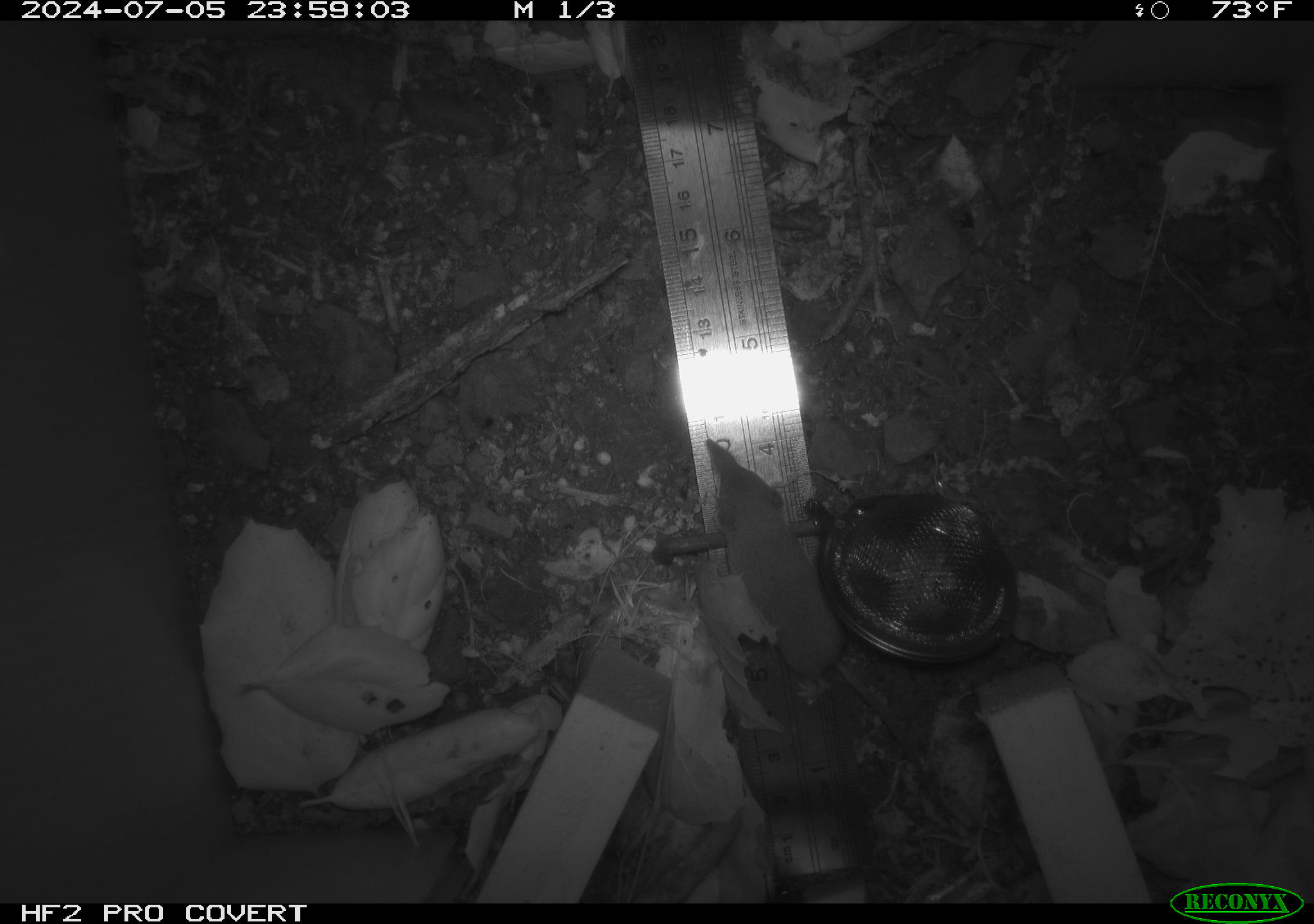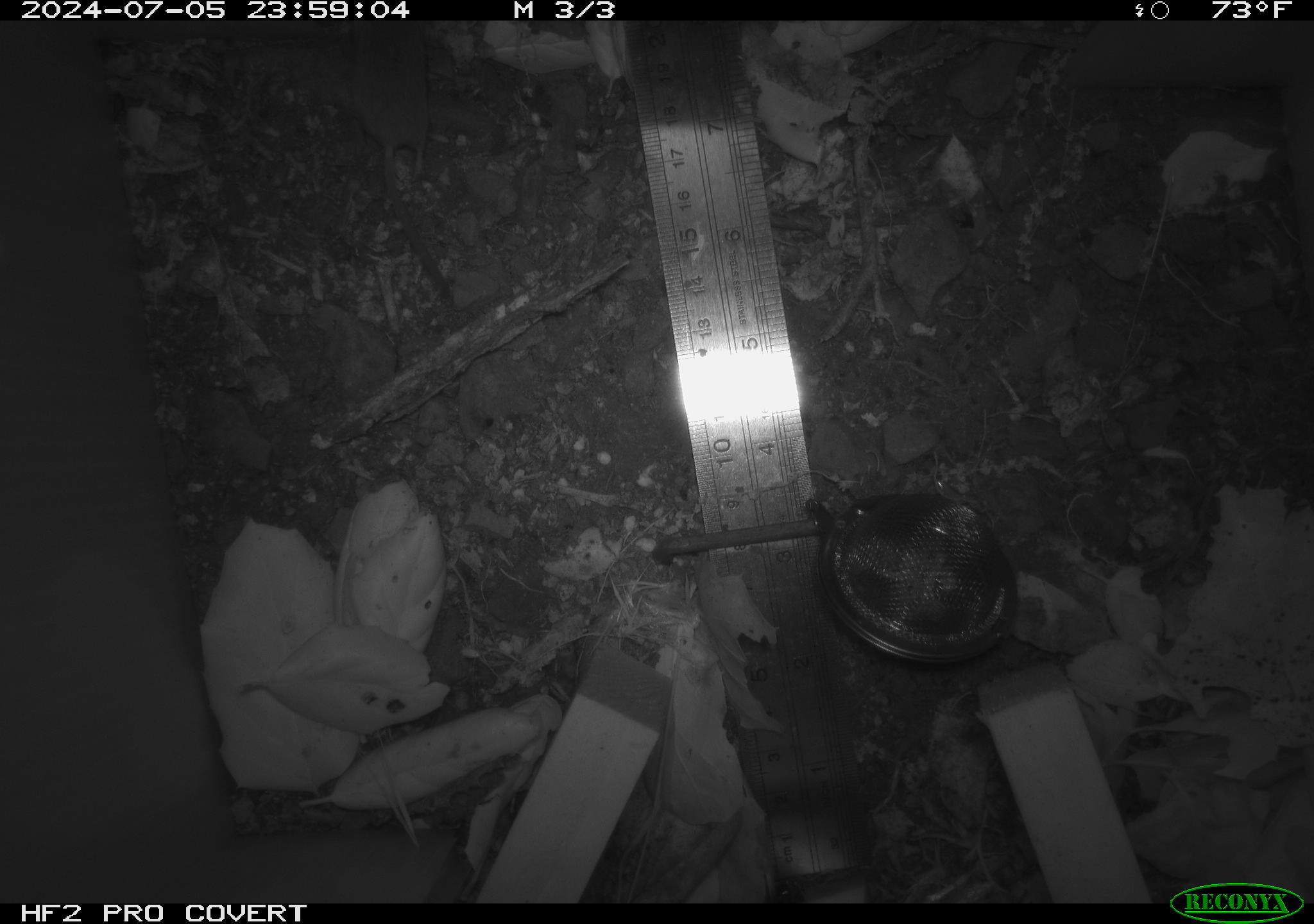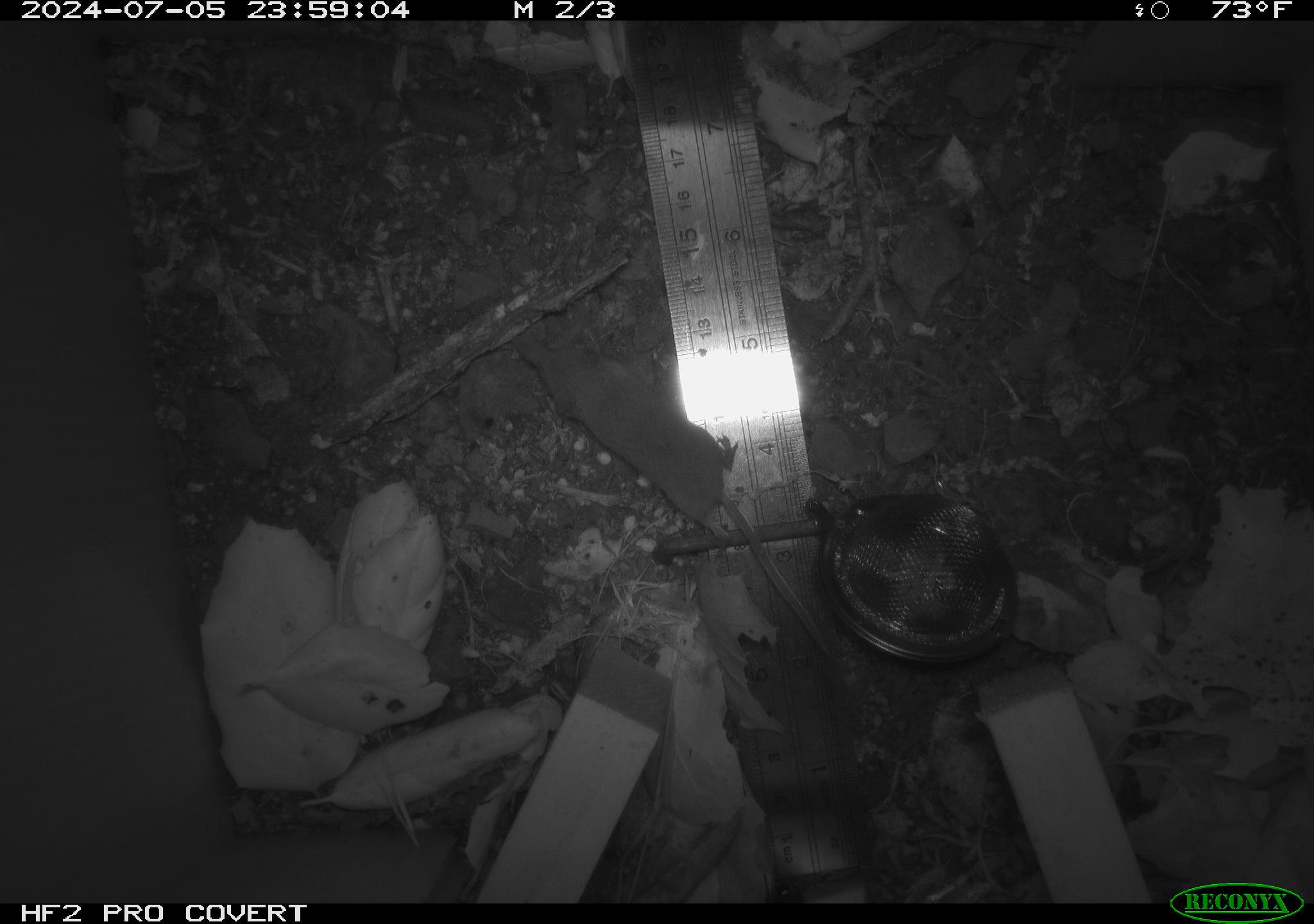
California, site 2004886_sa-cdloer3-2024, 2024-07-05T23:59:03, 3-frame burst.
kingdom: Animalia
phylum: Chordata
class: Mammalia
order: Rodentia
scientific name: Rodentia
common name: rodent